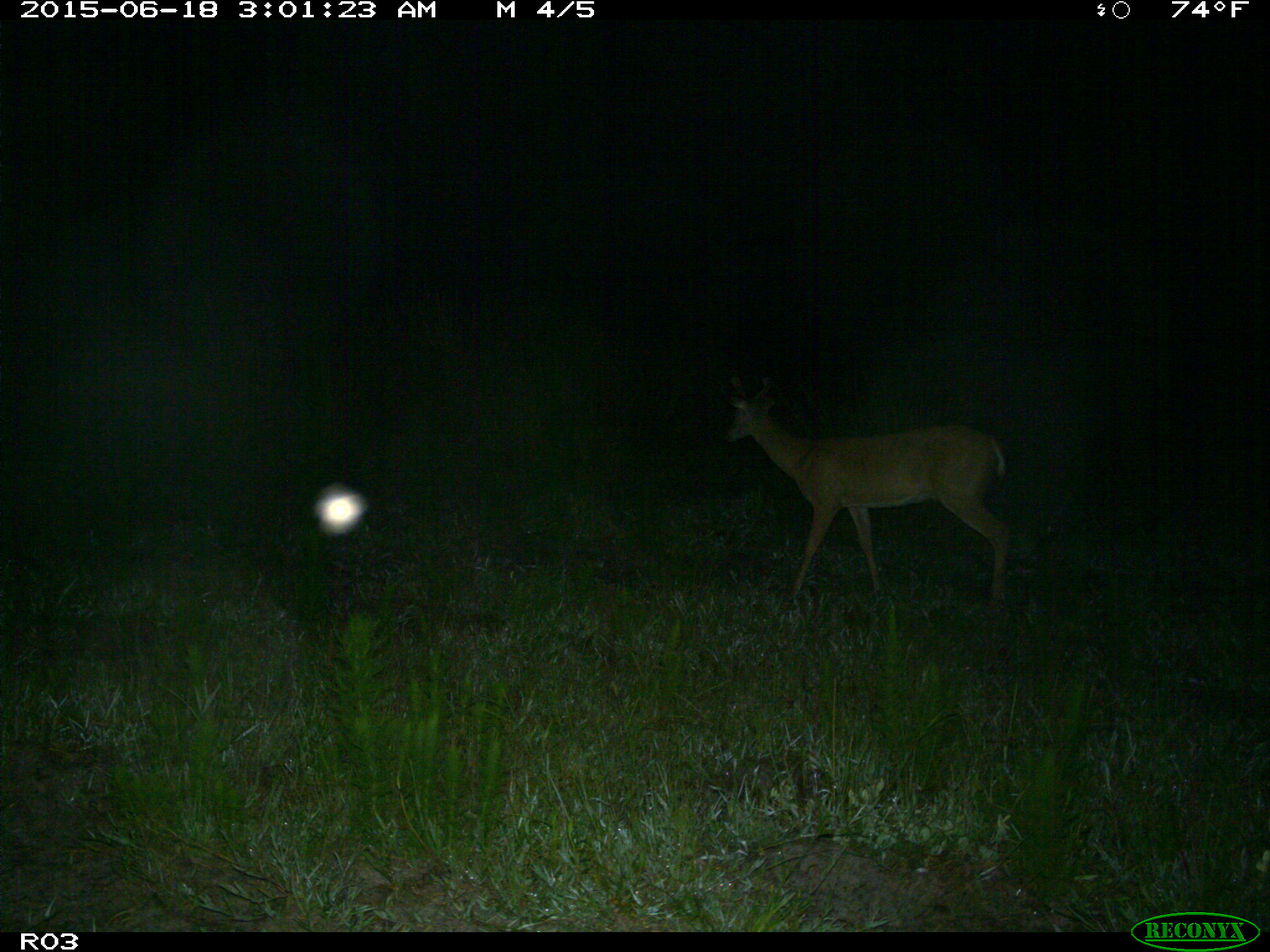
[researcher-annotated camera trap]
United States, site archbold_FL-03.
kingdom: Animalia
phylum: Chordata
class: Mammalia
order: Artiodactyla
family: Cervidae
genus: Odocoileus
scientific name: Odocoileus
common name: deer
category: unidentified deer